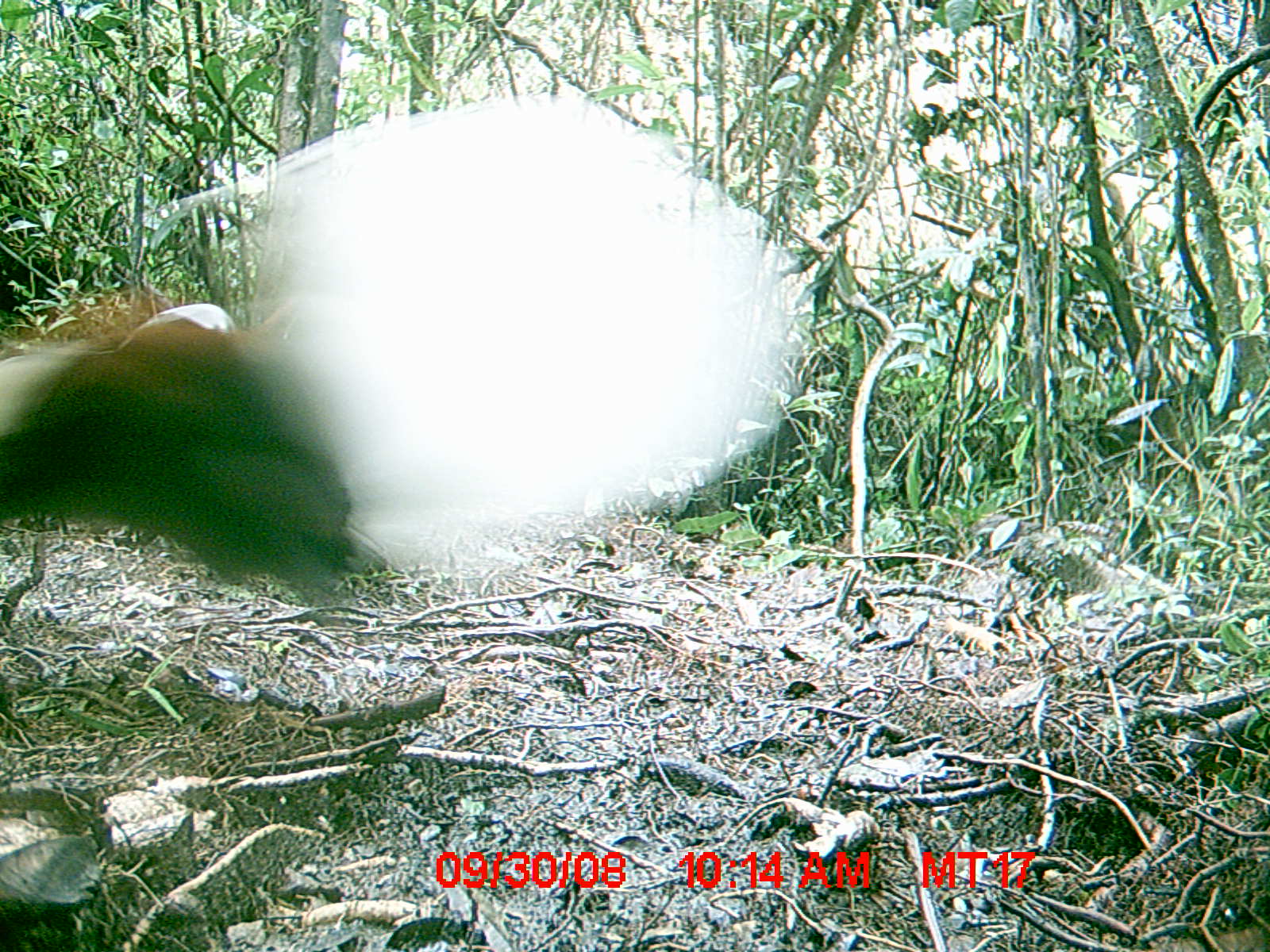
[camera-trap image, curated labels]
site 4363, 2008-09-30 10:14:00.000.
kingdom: Animalia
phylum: Chordata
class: Aves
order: Pelecaniformes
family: Threskiornithidae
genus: Lophotibis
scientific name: Lophotibis cristata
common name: madagascan ibis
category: lophotibis cristataa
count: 2